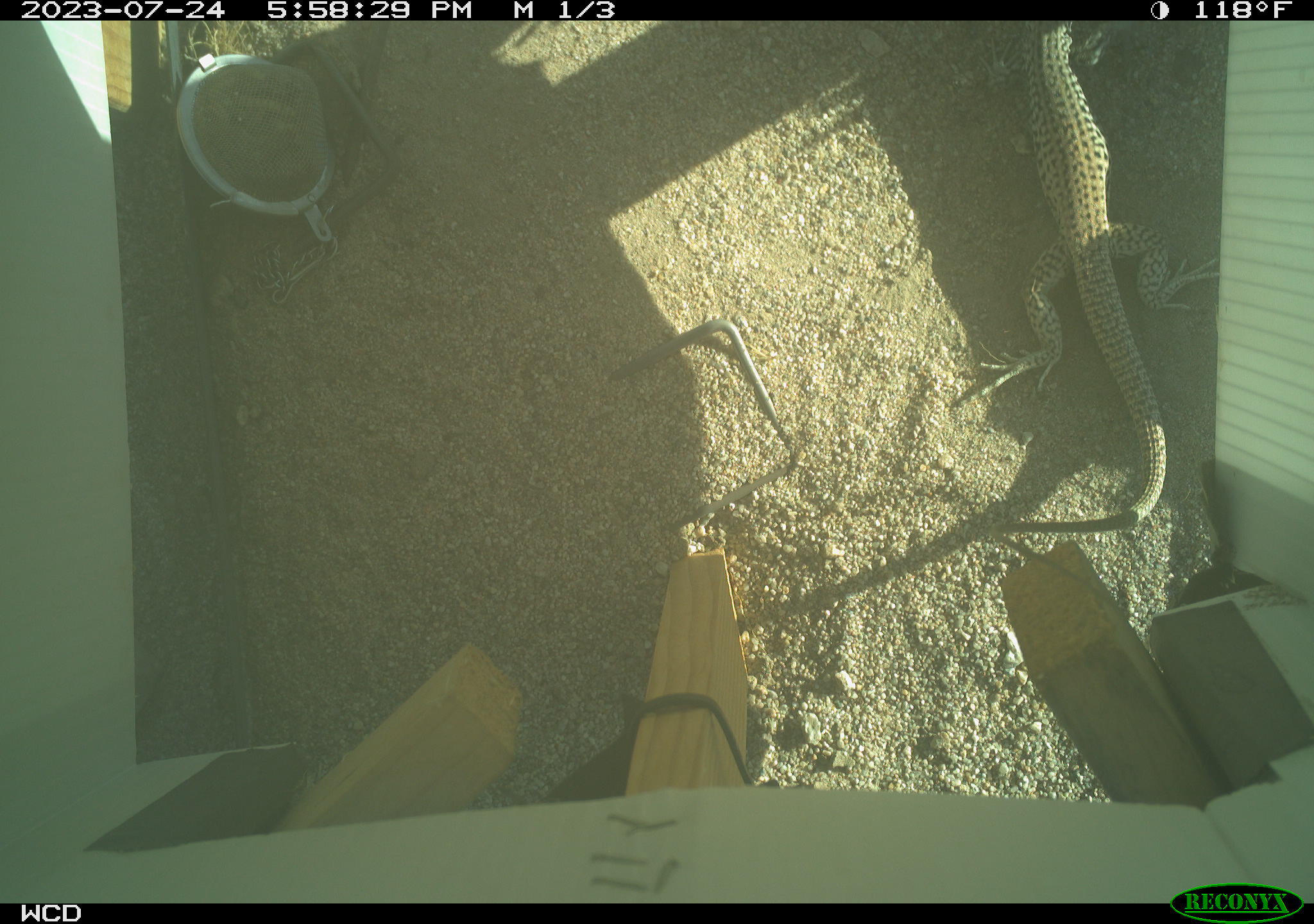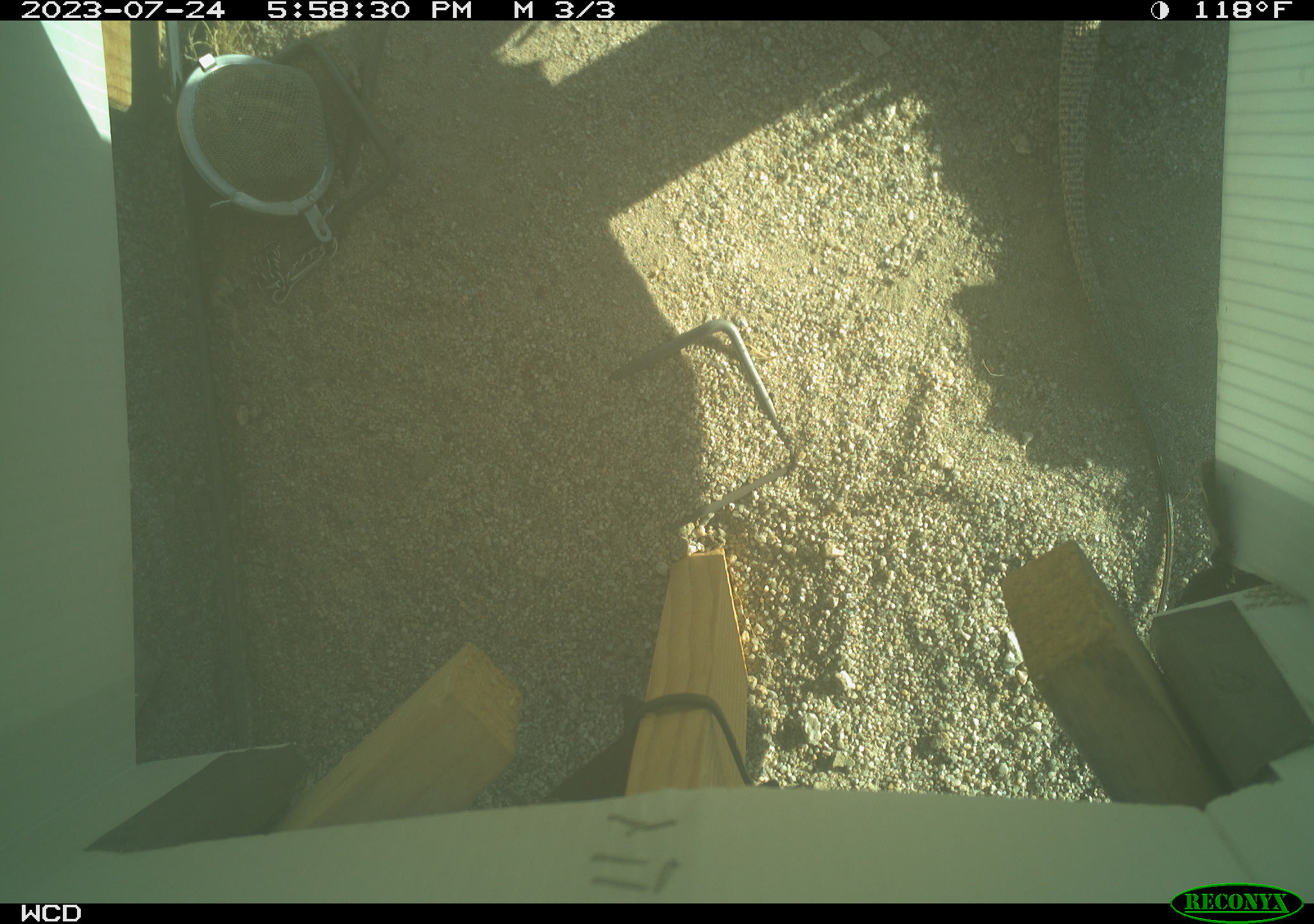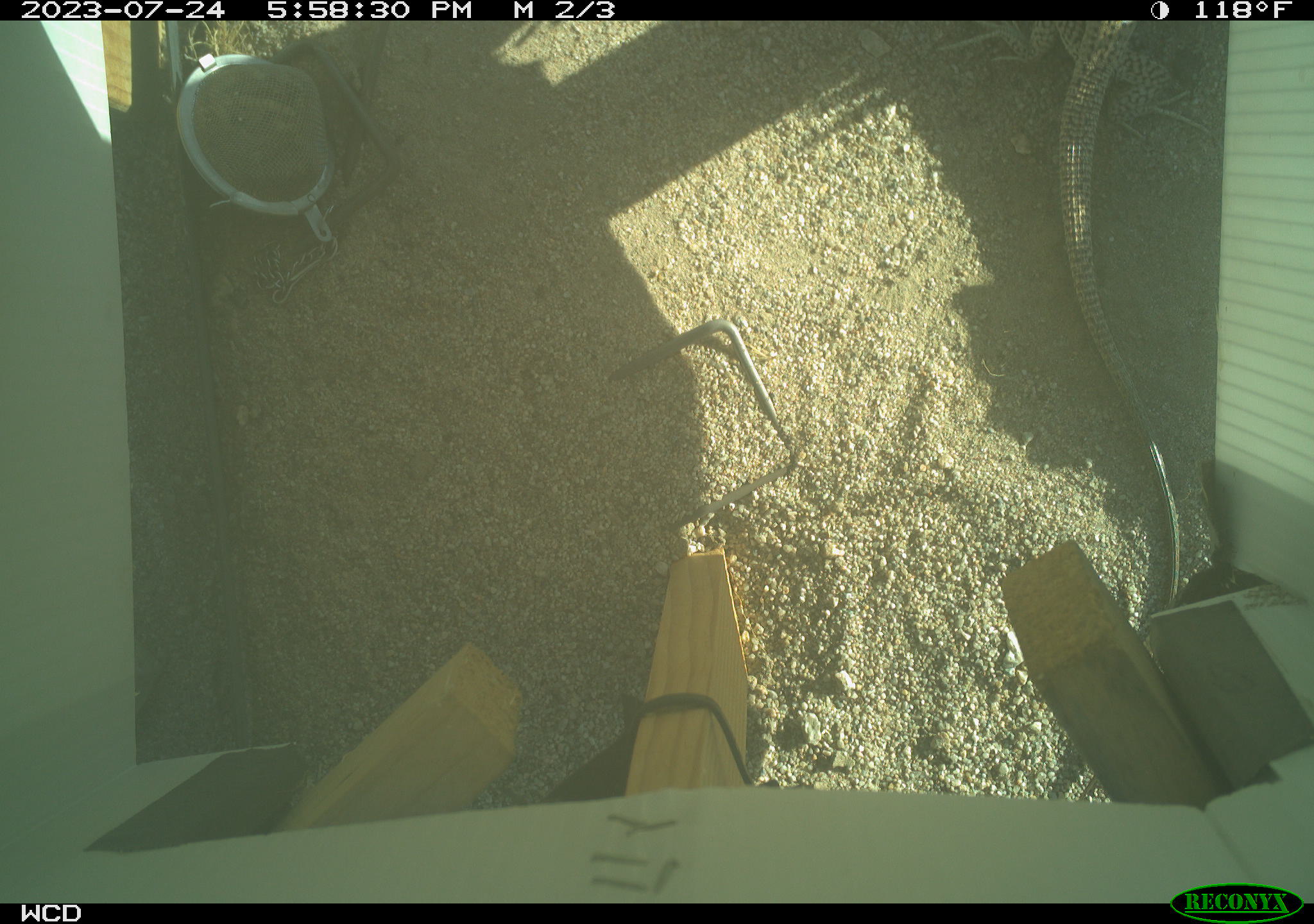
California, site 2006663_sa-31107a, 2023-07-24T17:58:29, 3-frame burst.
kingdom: Animalia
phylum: Chordata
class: Reptilia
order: Squamata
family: Teiidae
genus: Aspidoscelis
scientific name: Aspidoscelis tigris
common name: western whiptail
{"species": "western whiptail (Aspidoscelis tigris)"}